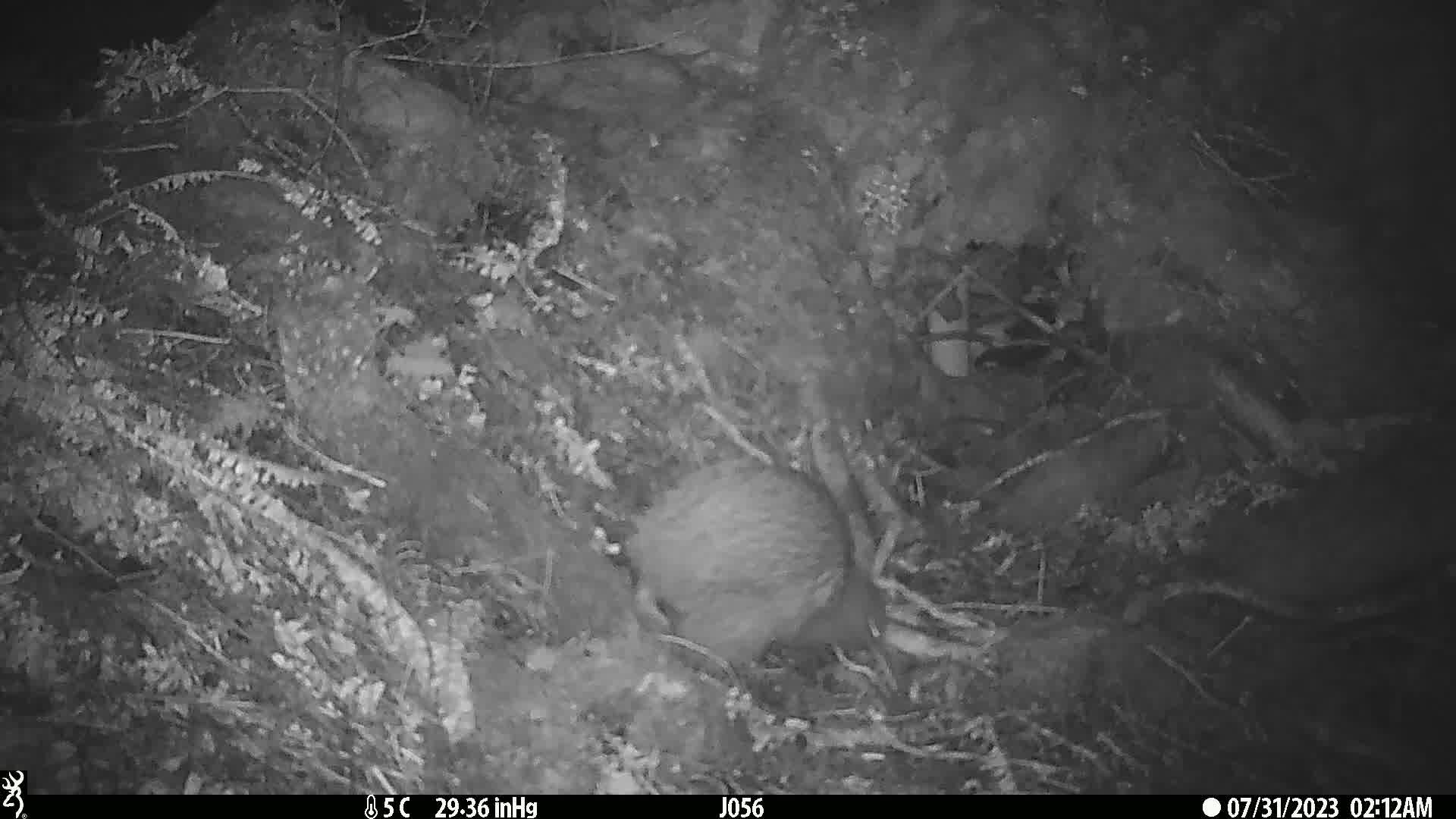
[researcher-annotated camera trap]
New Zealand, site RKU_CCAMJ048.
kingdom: Animalia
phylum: Chordata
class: Aves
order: Apterygiformes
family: Apterygidae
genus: Apteryx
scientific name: Apteryx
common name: kiwi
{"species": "kiwi (Apteryx)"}